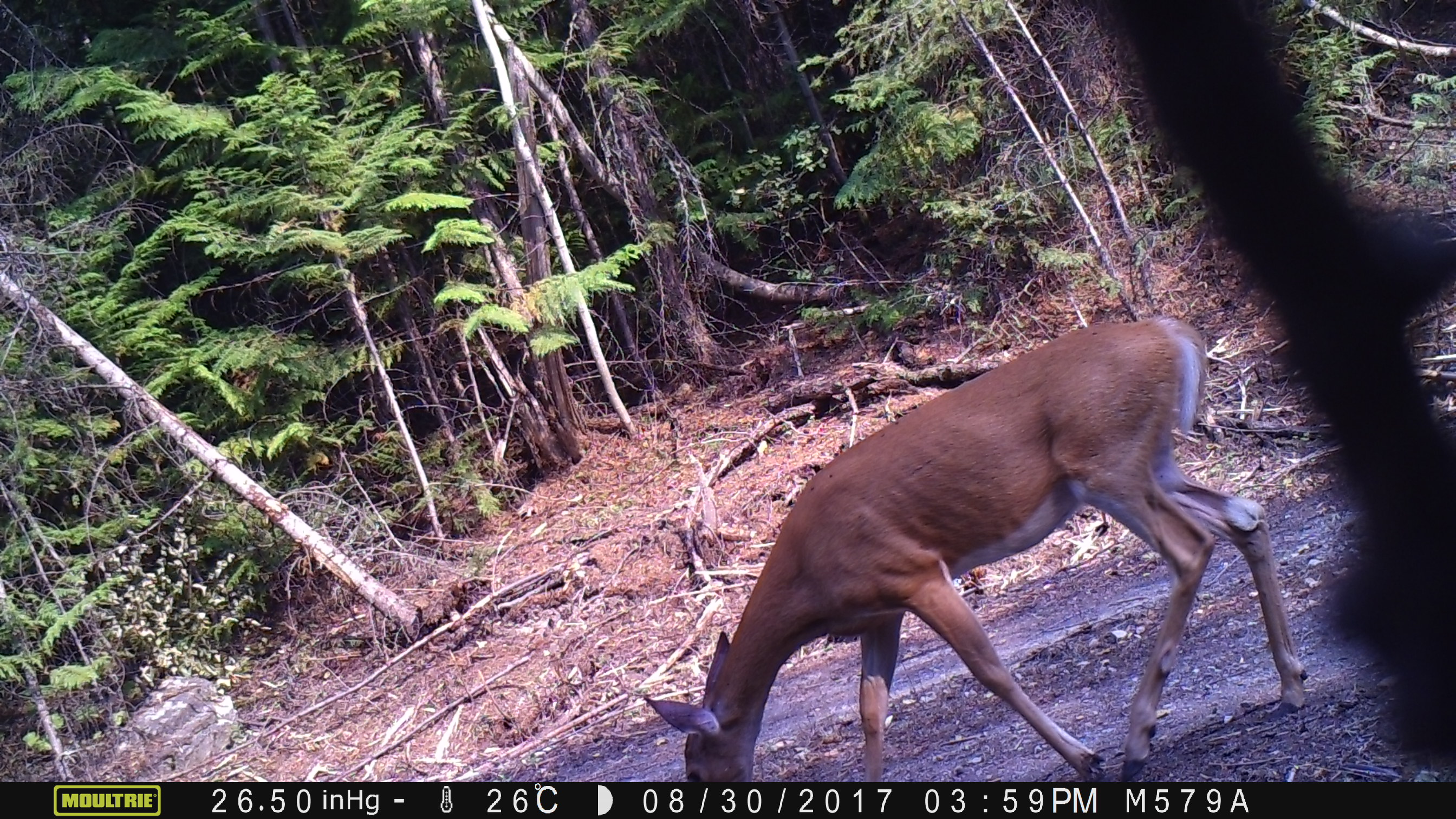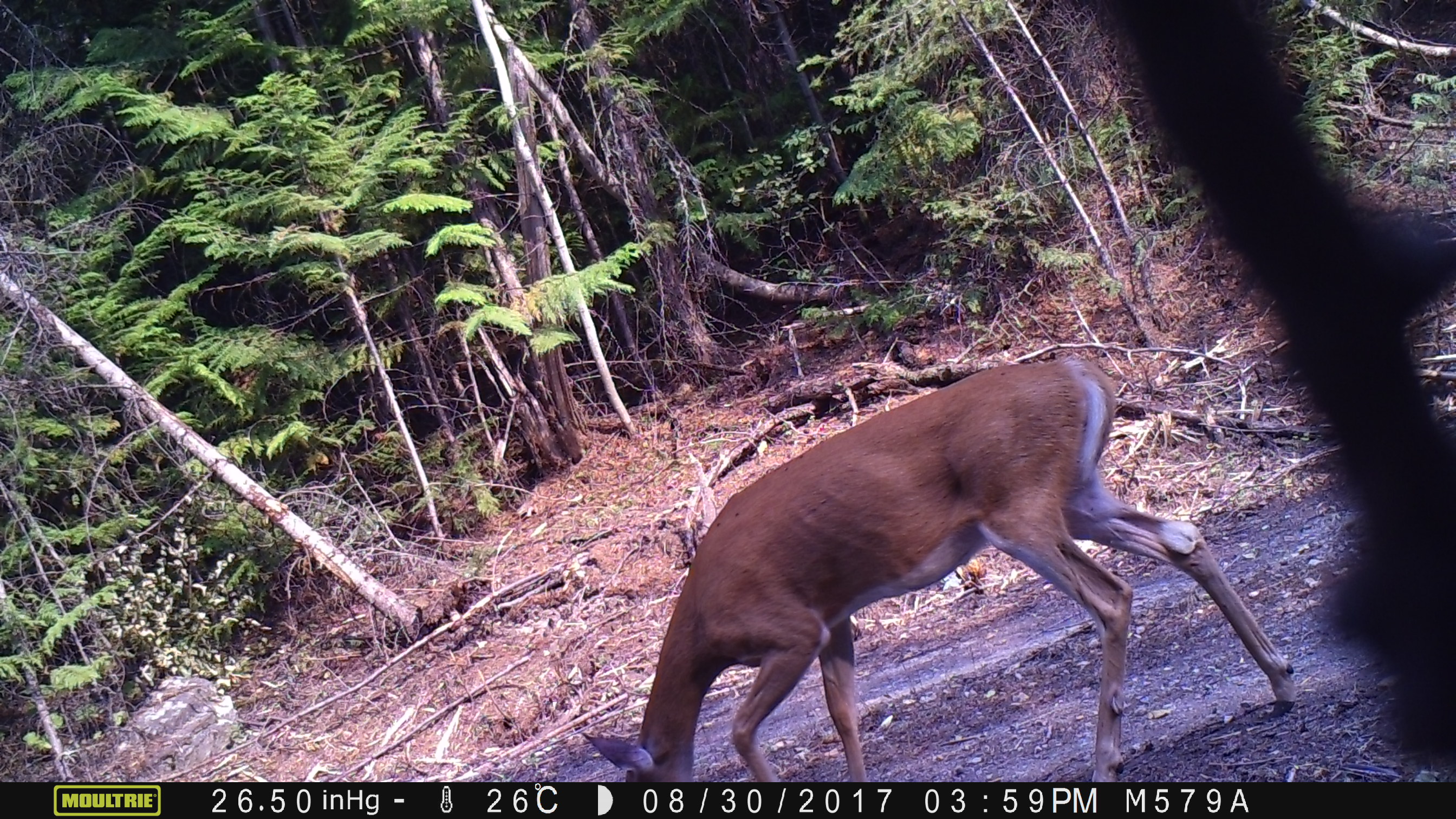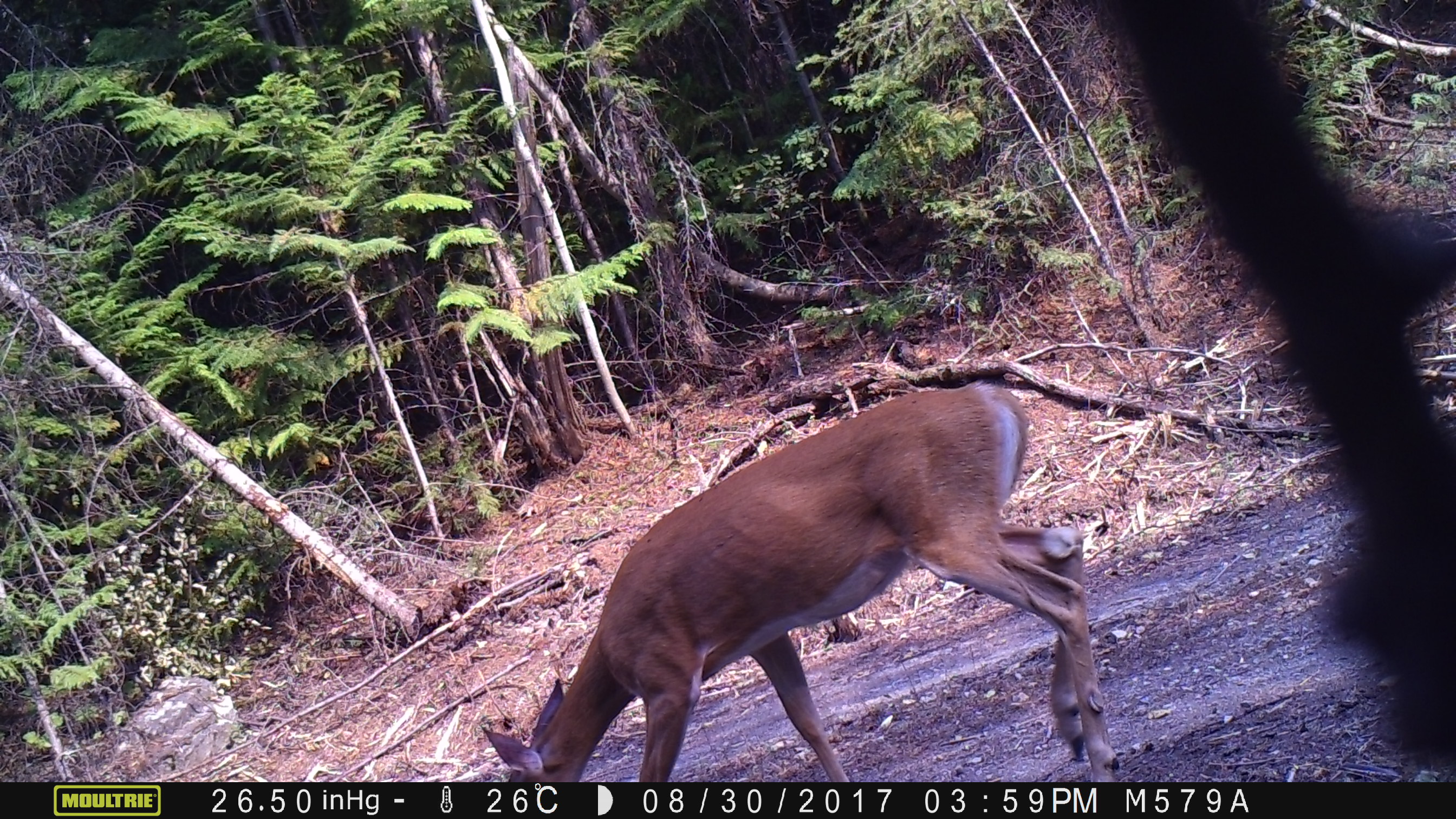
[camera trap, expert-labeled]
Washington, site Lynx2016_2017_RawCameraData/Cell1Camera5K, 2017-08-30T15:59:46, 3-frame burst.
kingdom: Animalia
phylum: Chordata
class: Mammalia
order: Artiodactyla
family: Cervidae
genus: Odocoileus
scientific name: Odocoileus virginianus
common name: white-tailed deer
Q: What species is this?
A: Odocoileus virginianus (white-tailed deer).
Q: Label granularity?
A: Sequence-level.